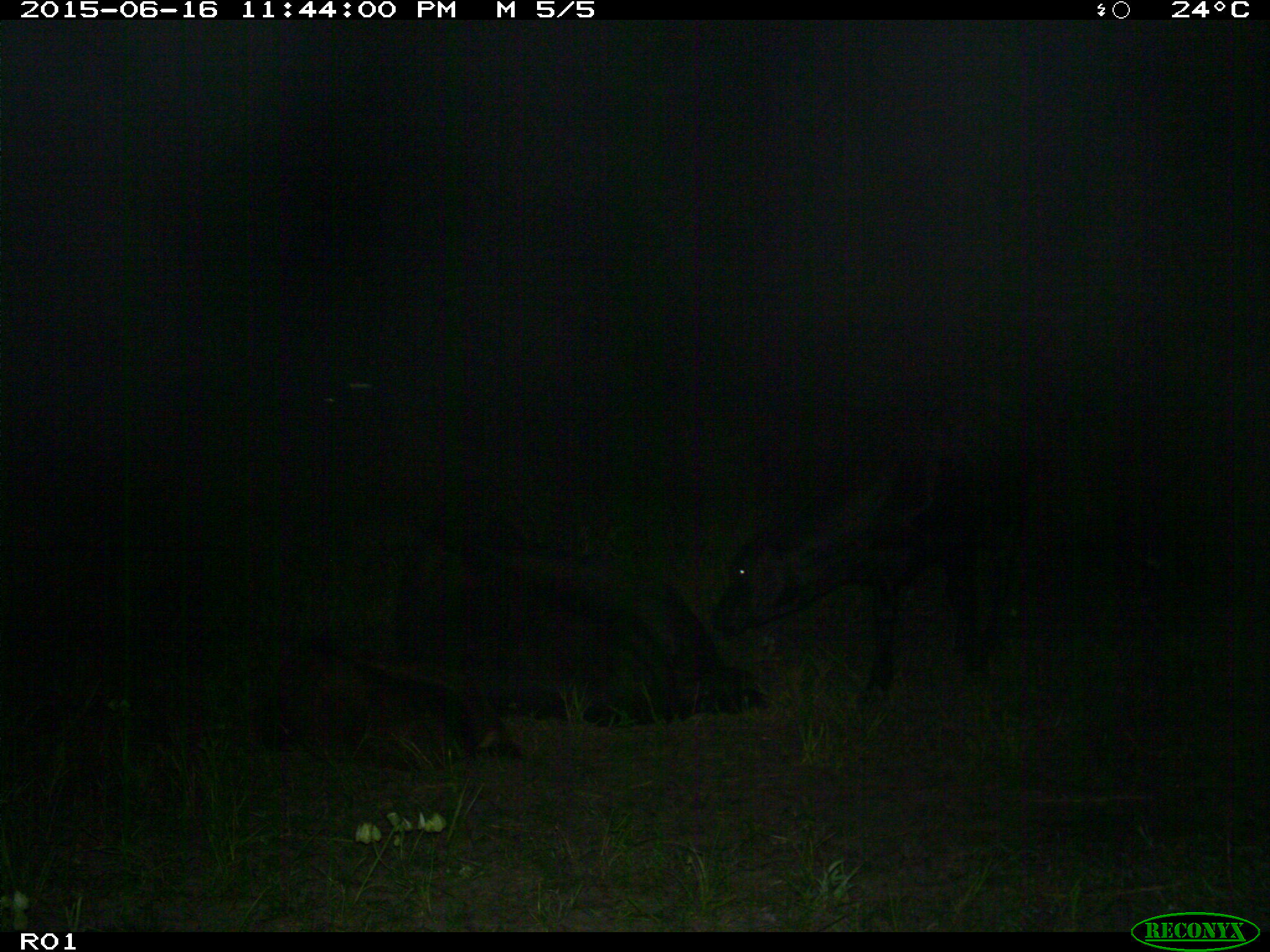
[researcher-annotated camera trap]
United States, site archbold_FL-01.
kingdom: Animalia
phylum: Chordata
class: Mammalia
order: Artiodactyla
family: Bovidae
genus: Bos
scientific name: Bos taurus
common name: domestic cow